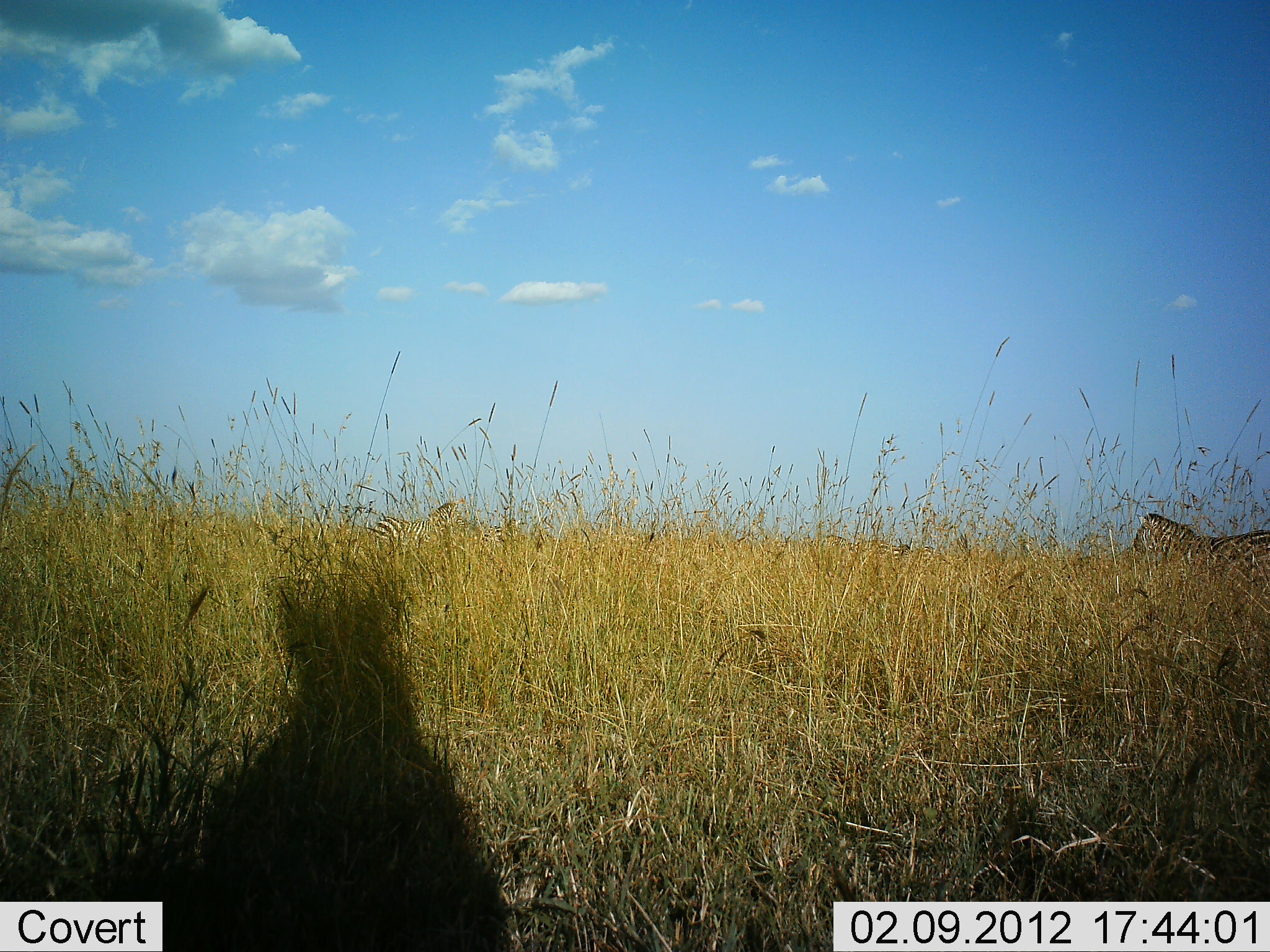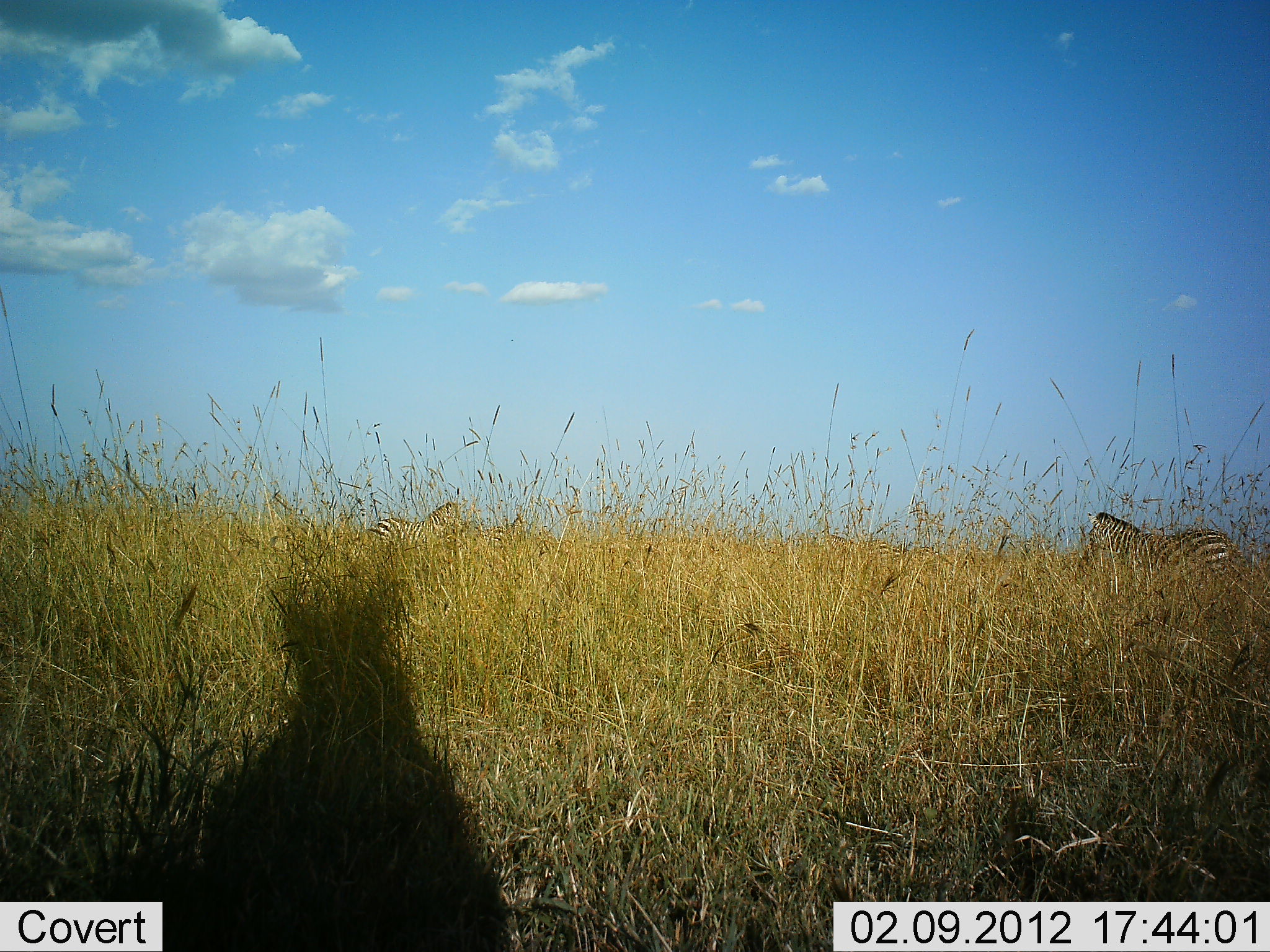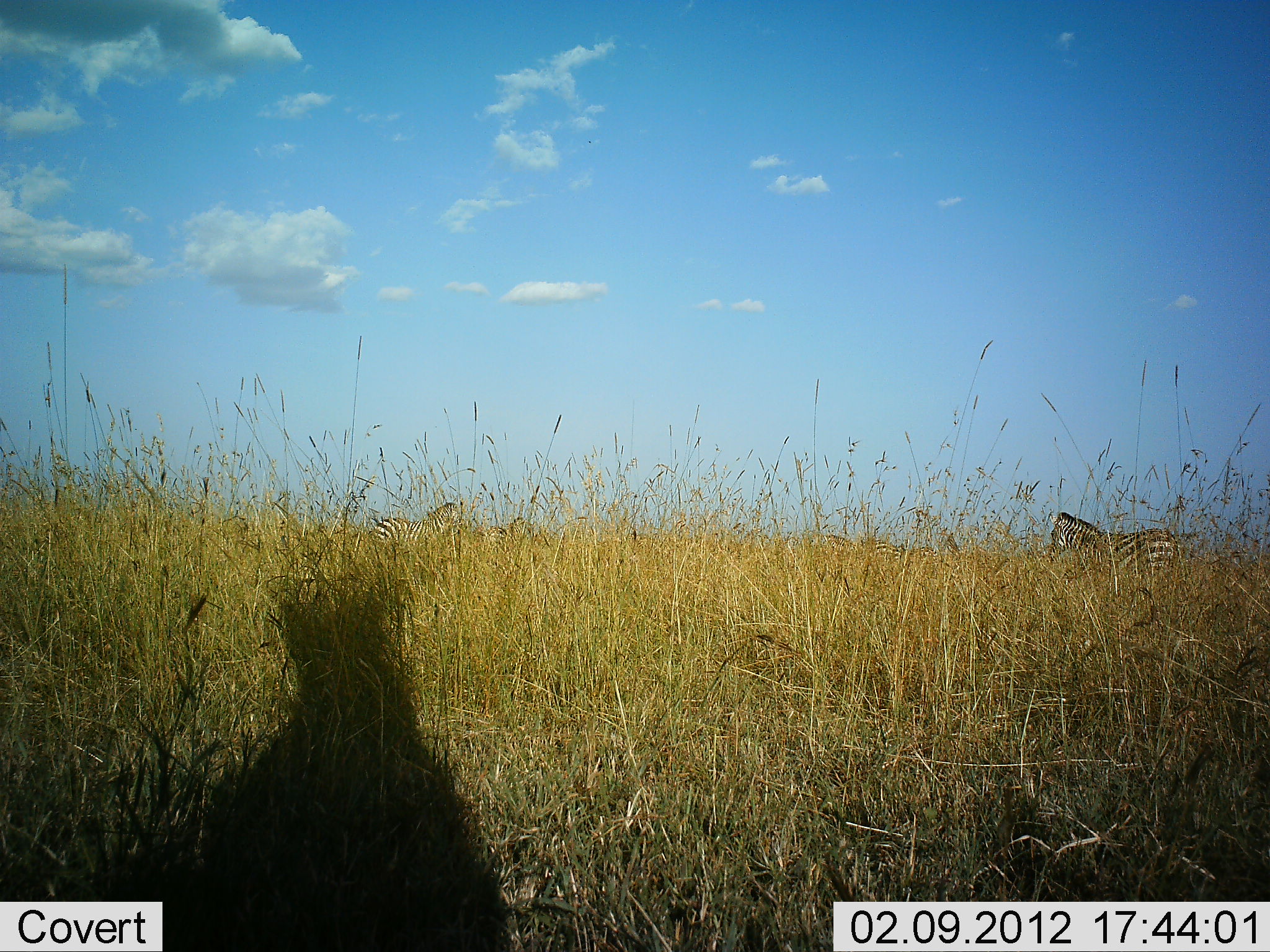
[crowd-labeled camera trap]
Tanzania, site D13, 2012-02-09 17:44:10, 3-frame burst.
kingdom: Animalia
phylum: Chordata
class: Mammalia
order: Perissodactyla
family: Equidae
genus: Equus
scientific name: Equus quagga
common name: plains zebra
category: zebra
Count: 2.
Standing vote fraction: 42%.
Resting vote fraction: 0%.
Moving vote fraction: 77%.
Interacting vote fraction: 0%.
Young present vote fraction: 0%.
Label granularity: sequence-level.